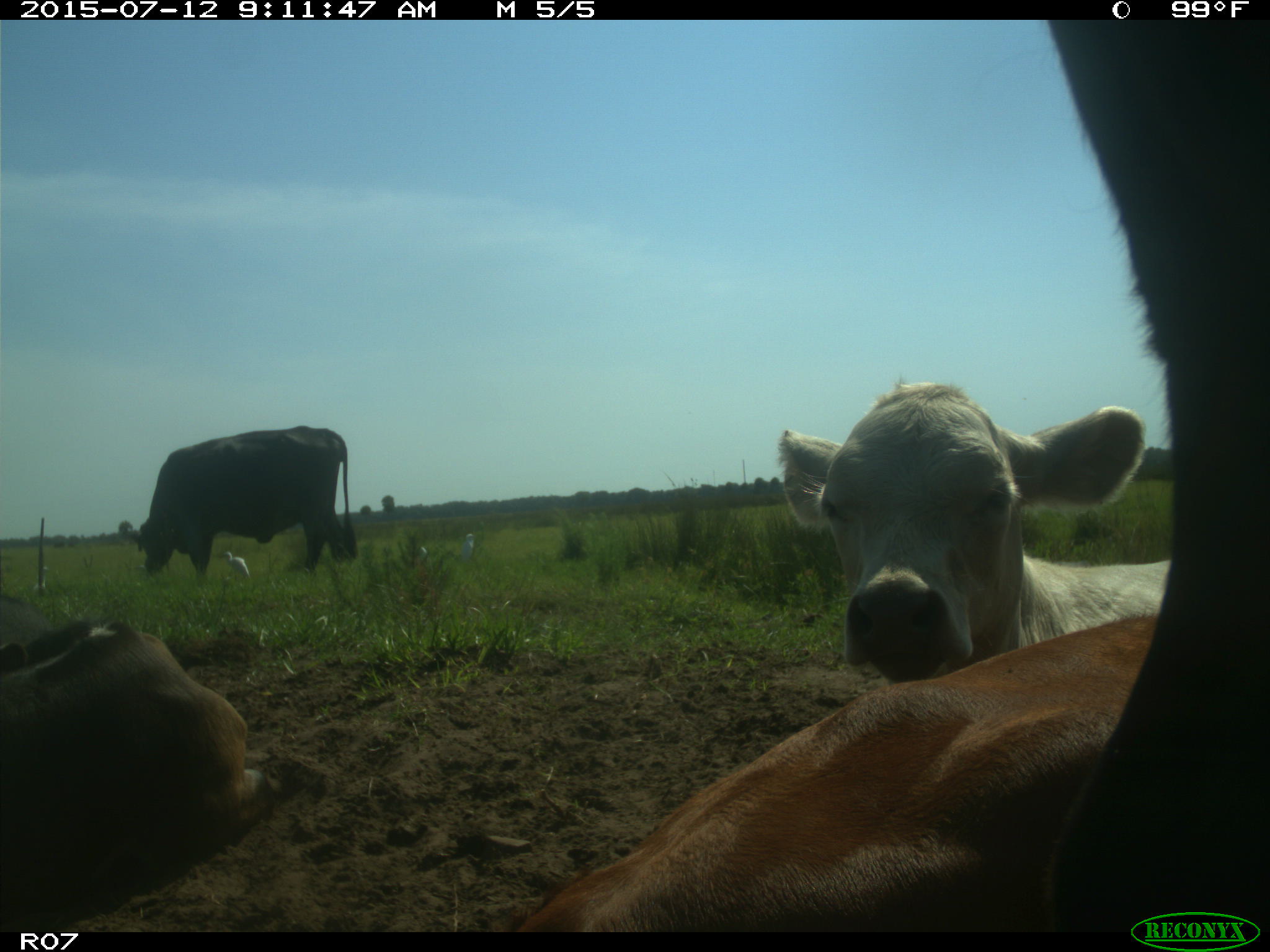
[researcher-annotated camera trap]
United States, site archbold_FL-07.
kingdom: Animalia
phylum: Chordata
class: Mammalia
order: Artiodactyla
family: Bovidae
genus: Bos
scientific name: Bos taurus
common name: domestic cow